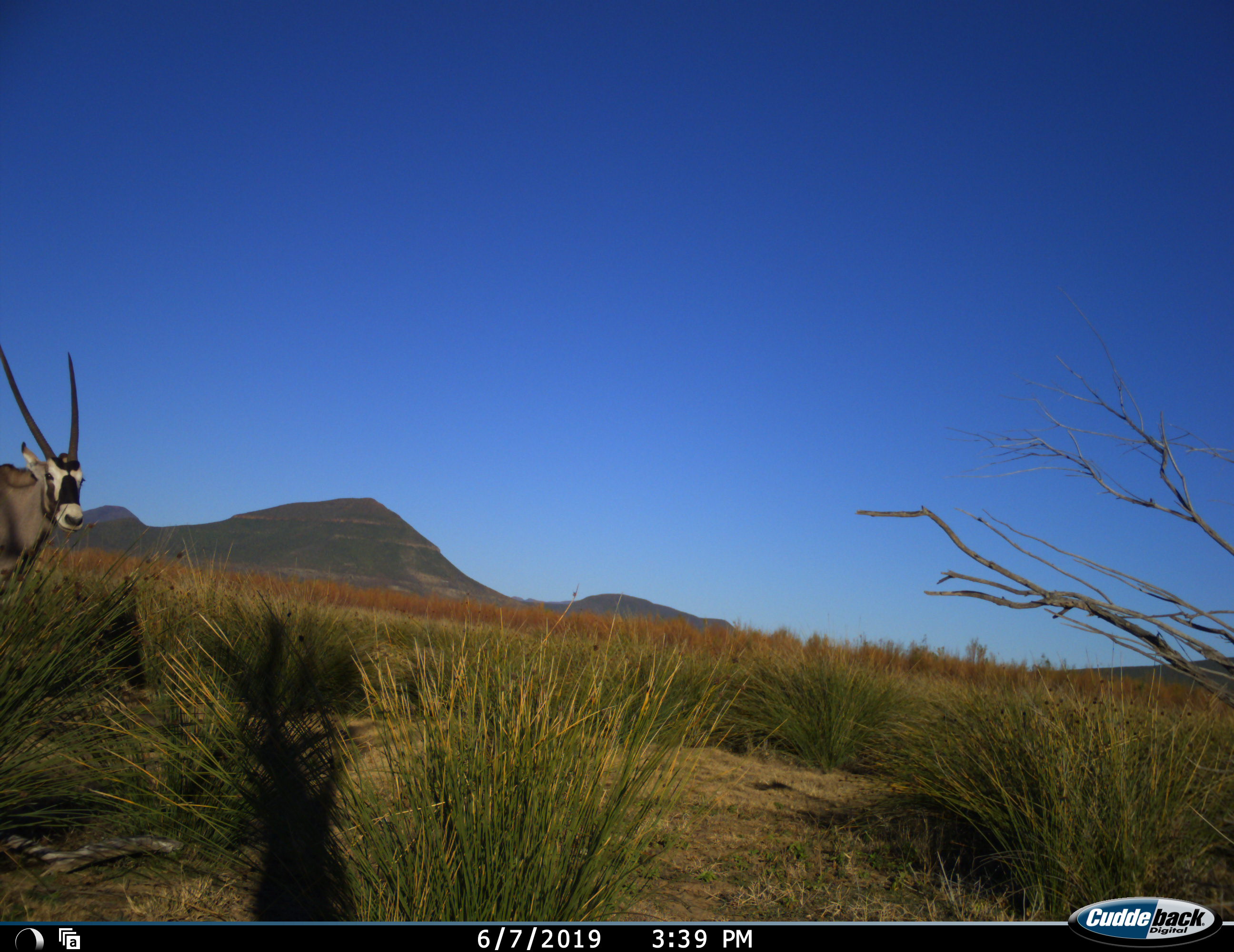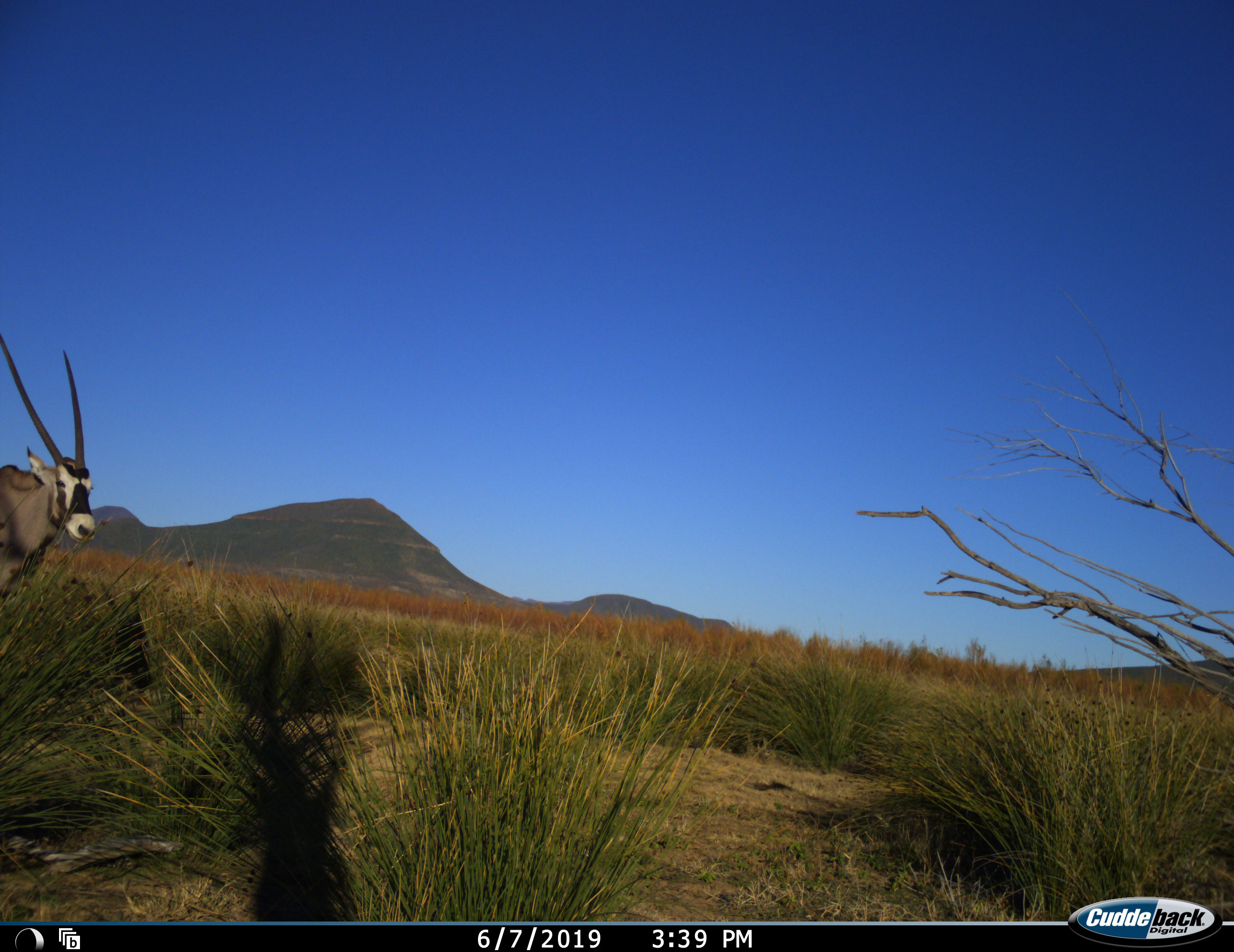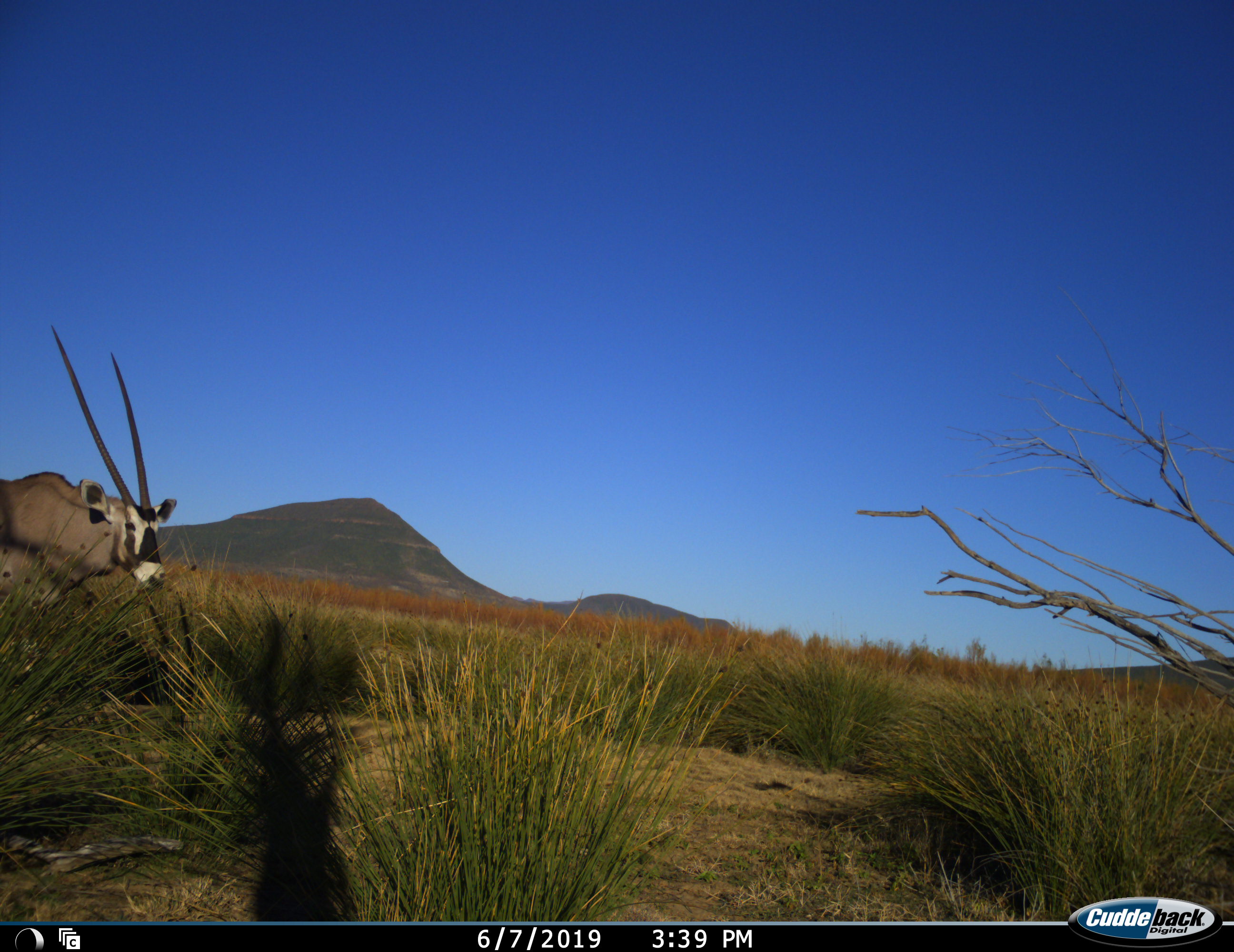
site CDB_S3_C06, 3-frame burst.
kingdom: Animalia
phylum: Chordata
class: Mammalia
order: Artiodactyla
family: Bovidae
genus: Oryx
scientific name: Oryx gazella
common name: gemsbok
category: oryx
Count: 1.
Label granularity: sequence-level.